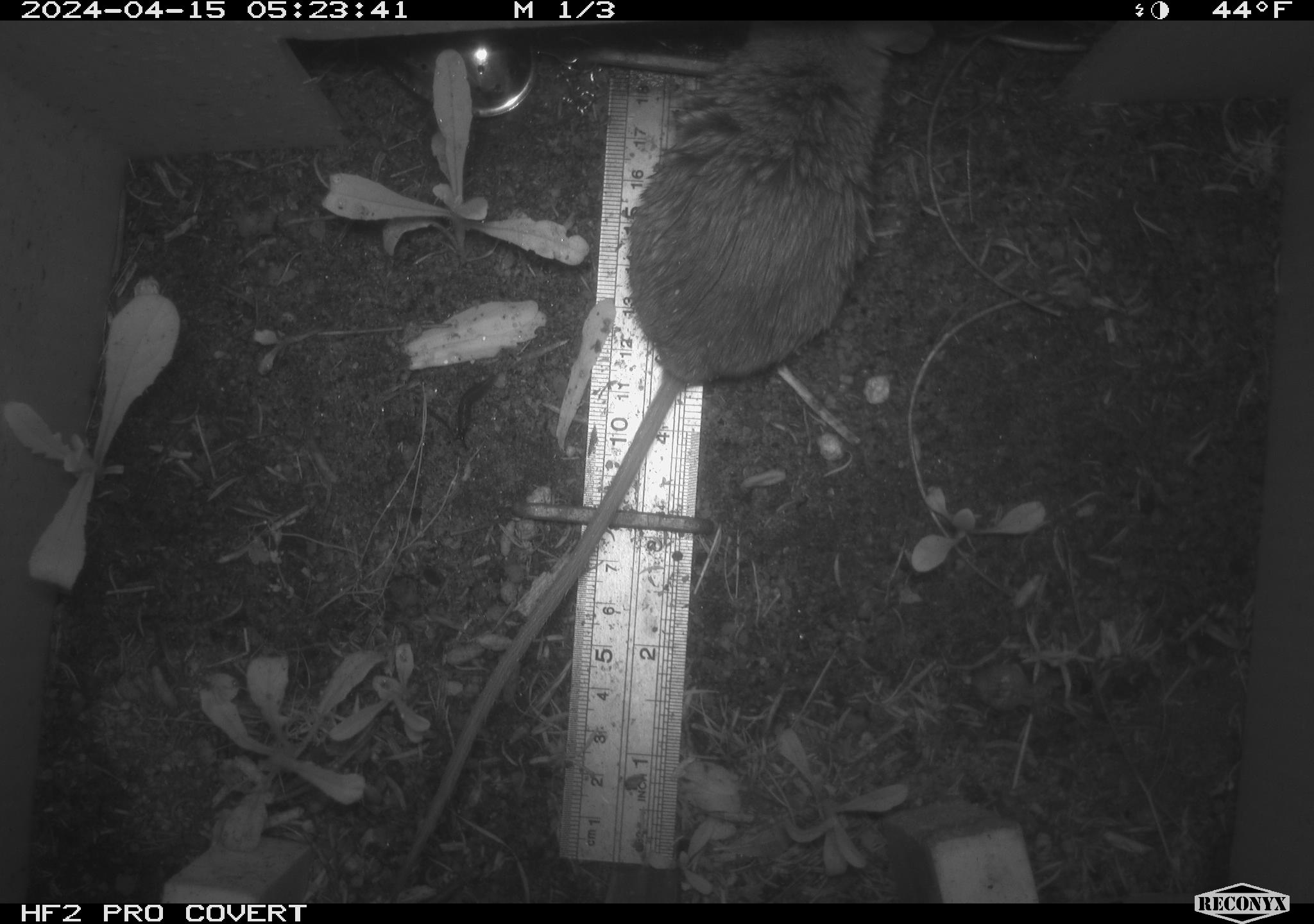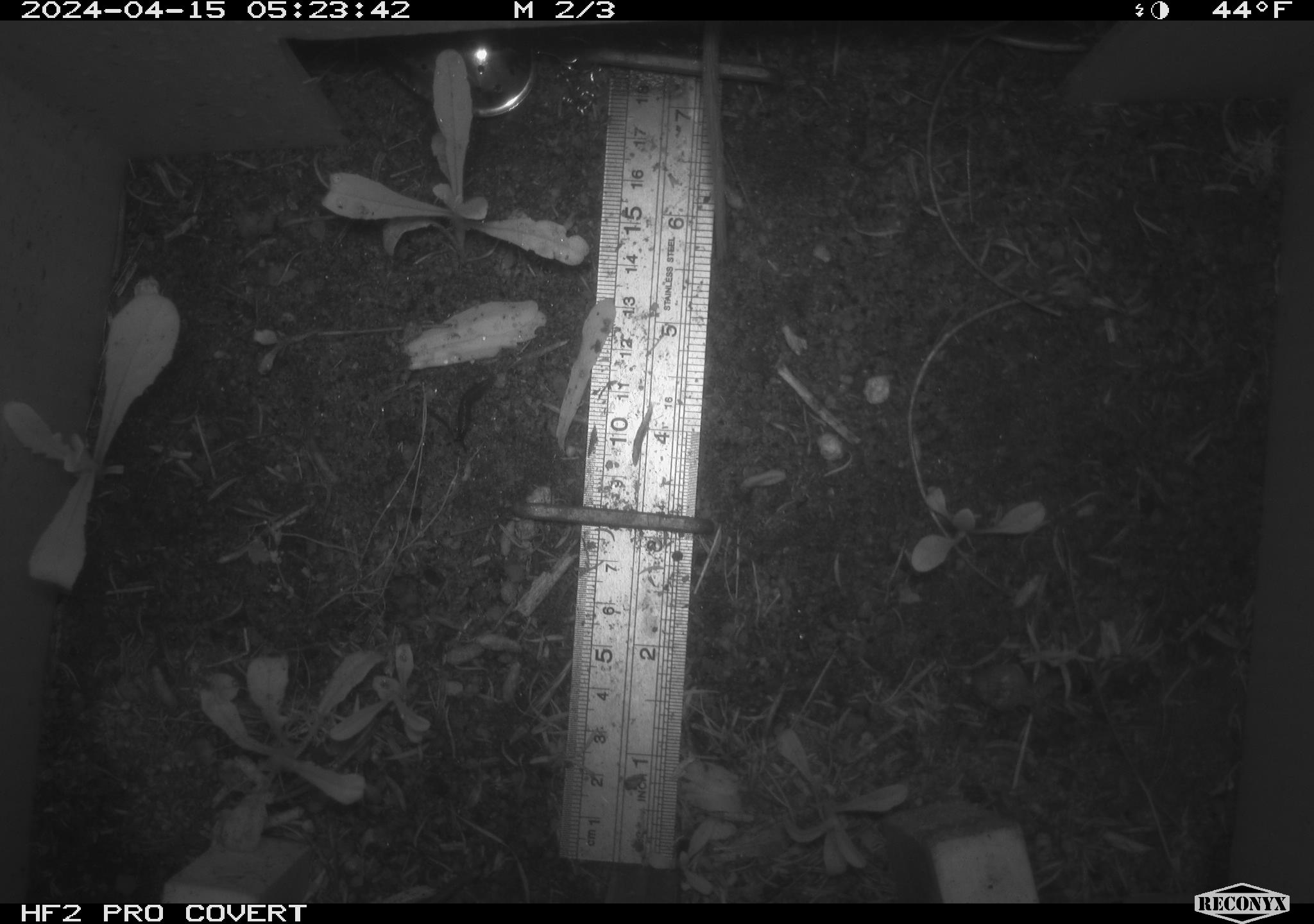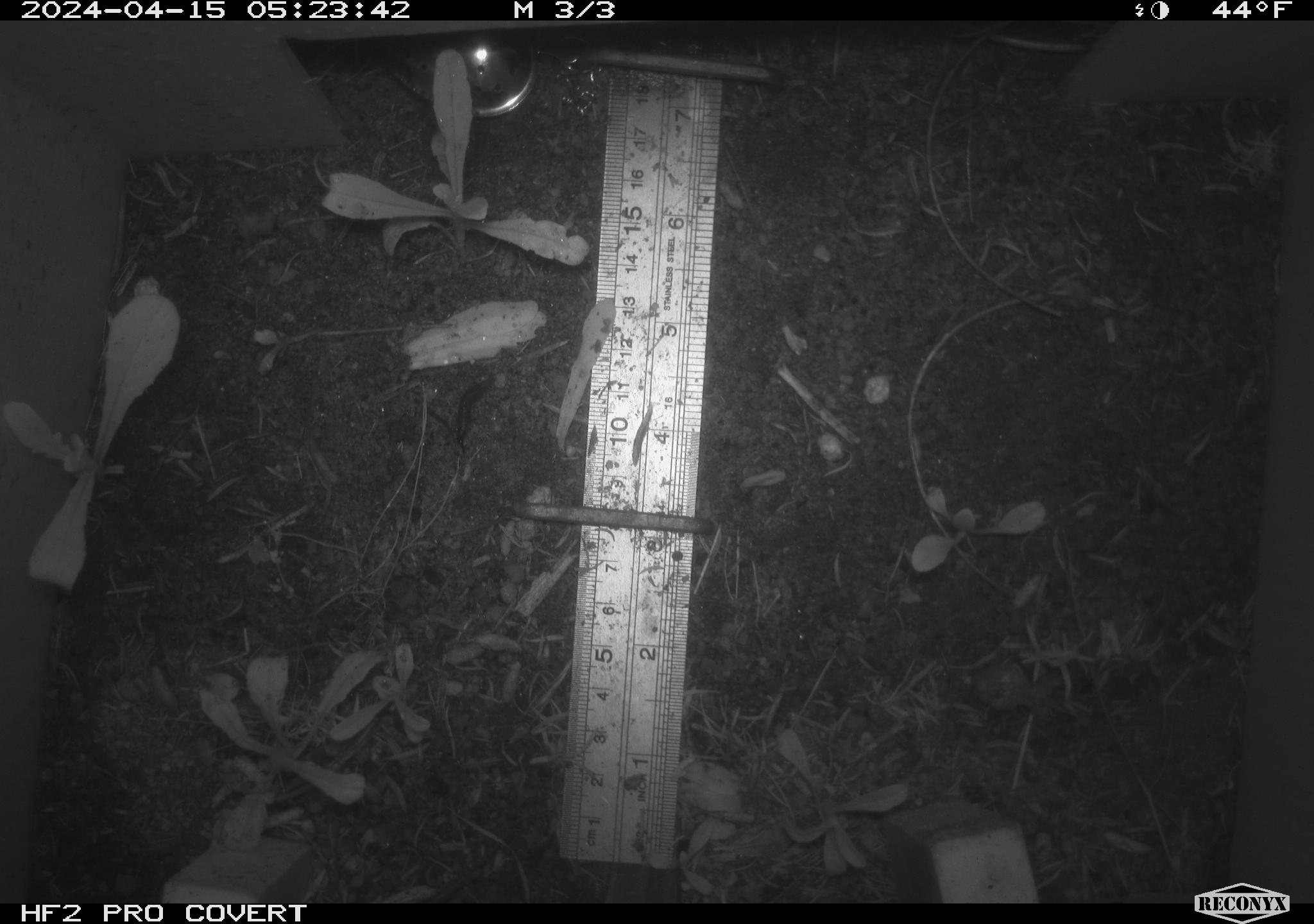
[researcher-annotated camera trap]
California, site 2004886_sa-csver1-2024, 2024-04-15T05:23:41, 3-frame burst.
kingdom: Animalia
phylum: Chordata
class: Mammalia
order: Rodentia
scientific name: Rodentia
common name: rodent